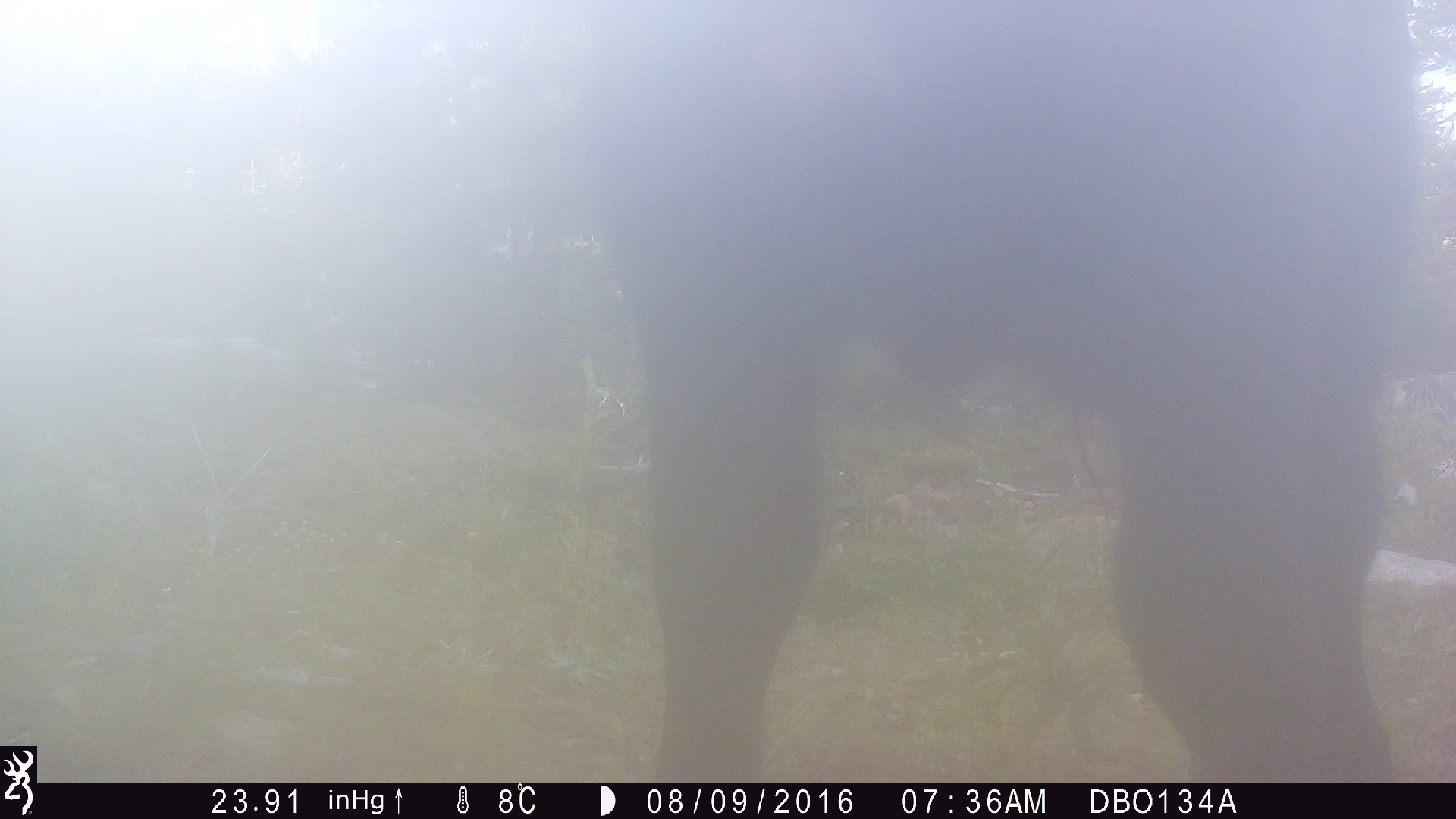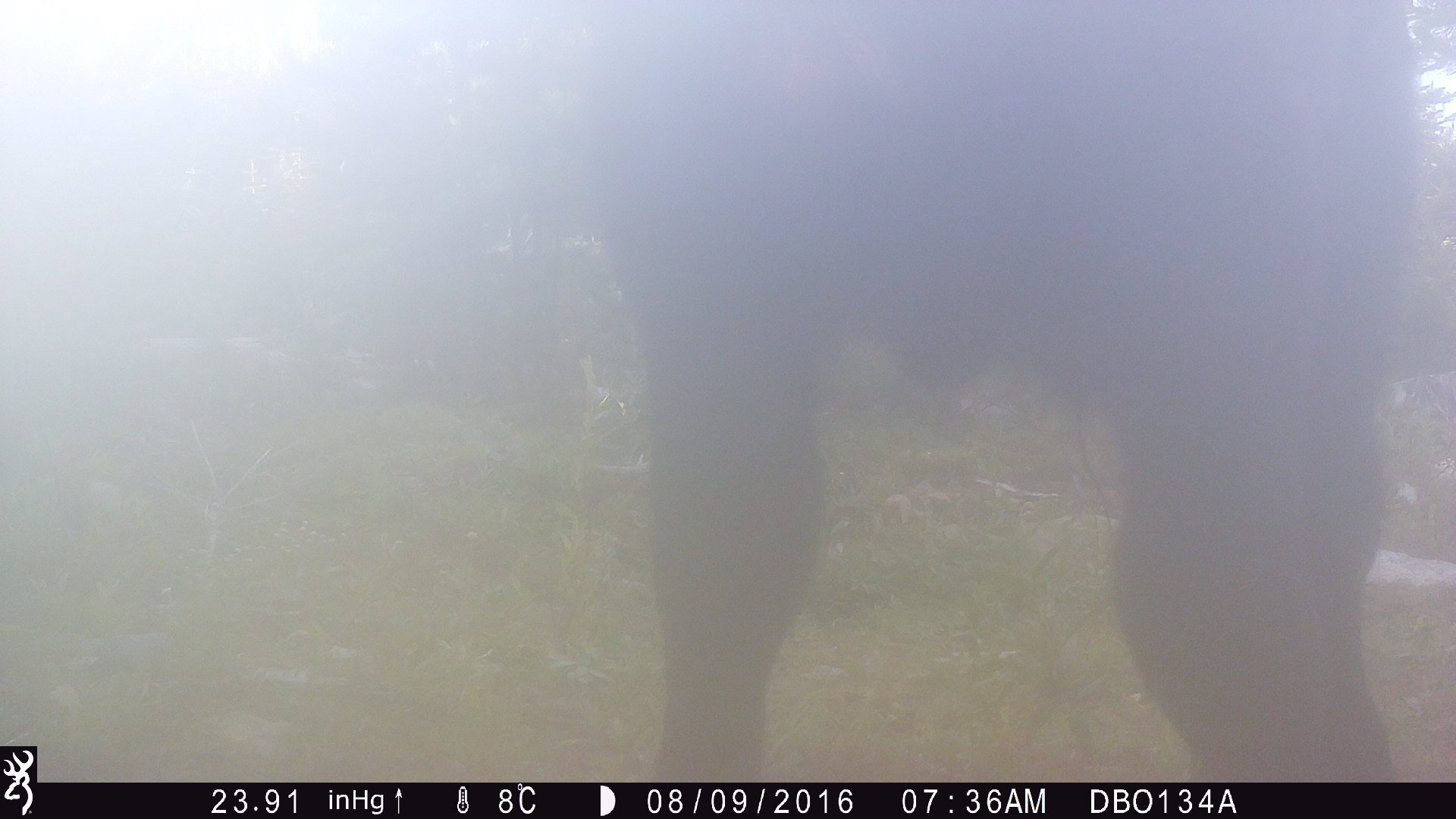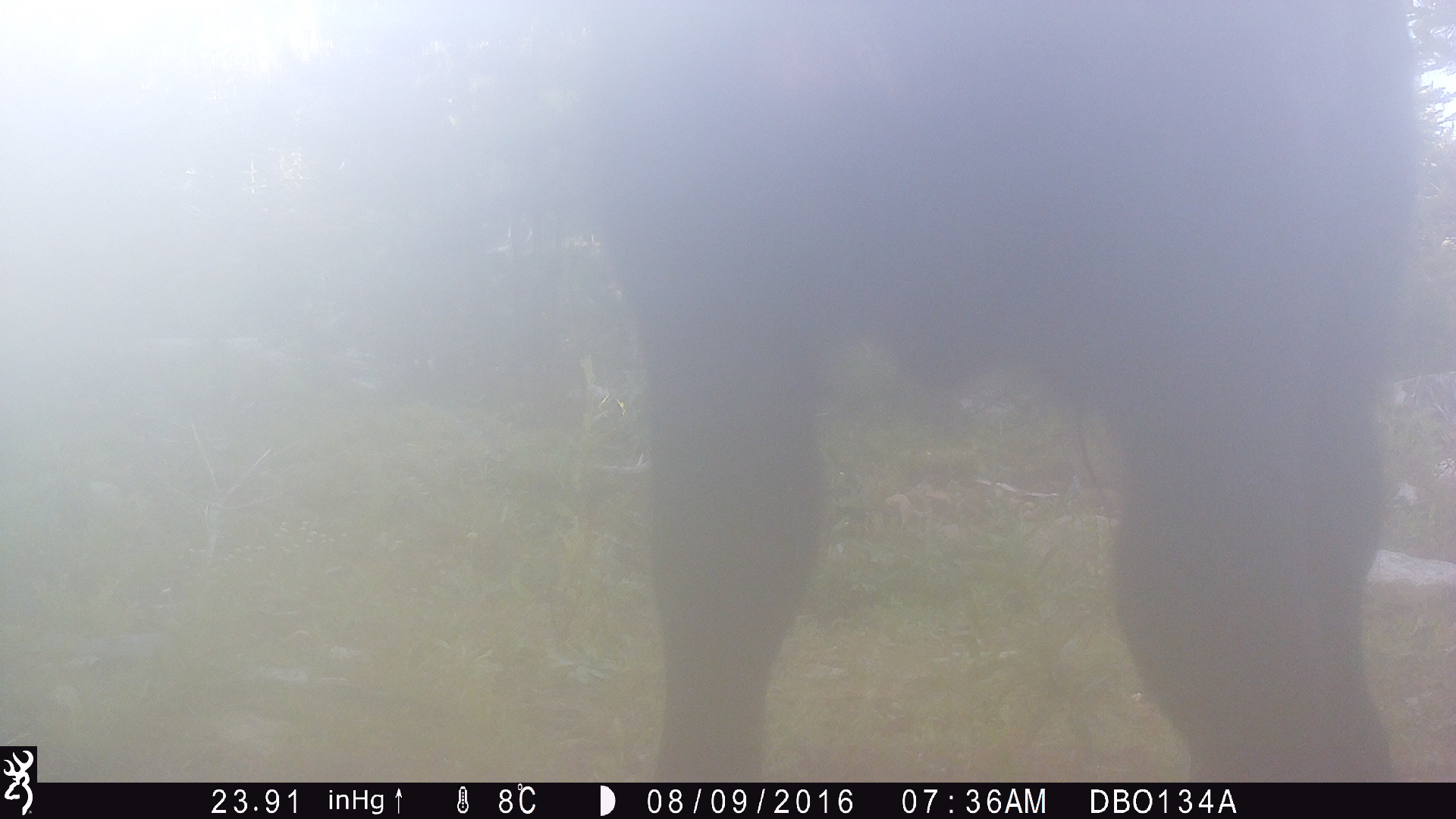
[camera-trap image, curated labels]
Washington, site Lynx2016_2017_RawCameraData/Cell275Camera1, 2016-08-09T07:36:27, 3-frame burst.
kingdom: Animalia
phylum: Chordata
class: Mammalia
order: Artiodactyla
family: Bovidae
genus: Bos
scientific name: Bos taurus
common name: domestic cattle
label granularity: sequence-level